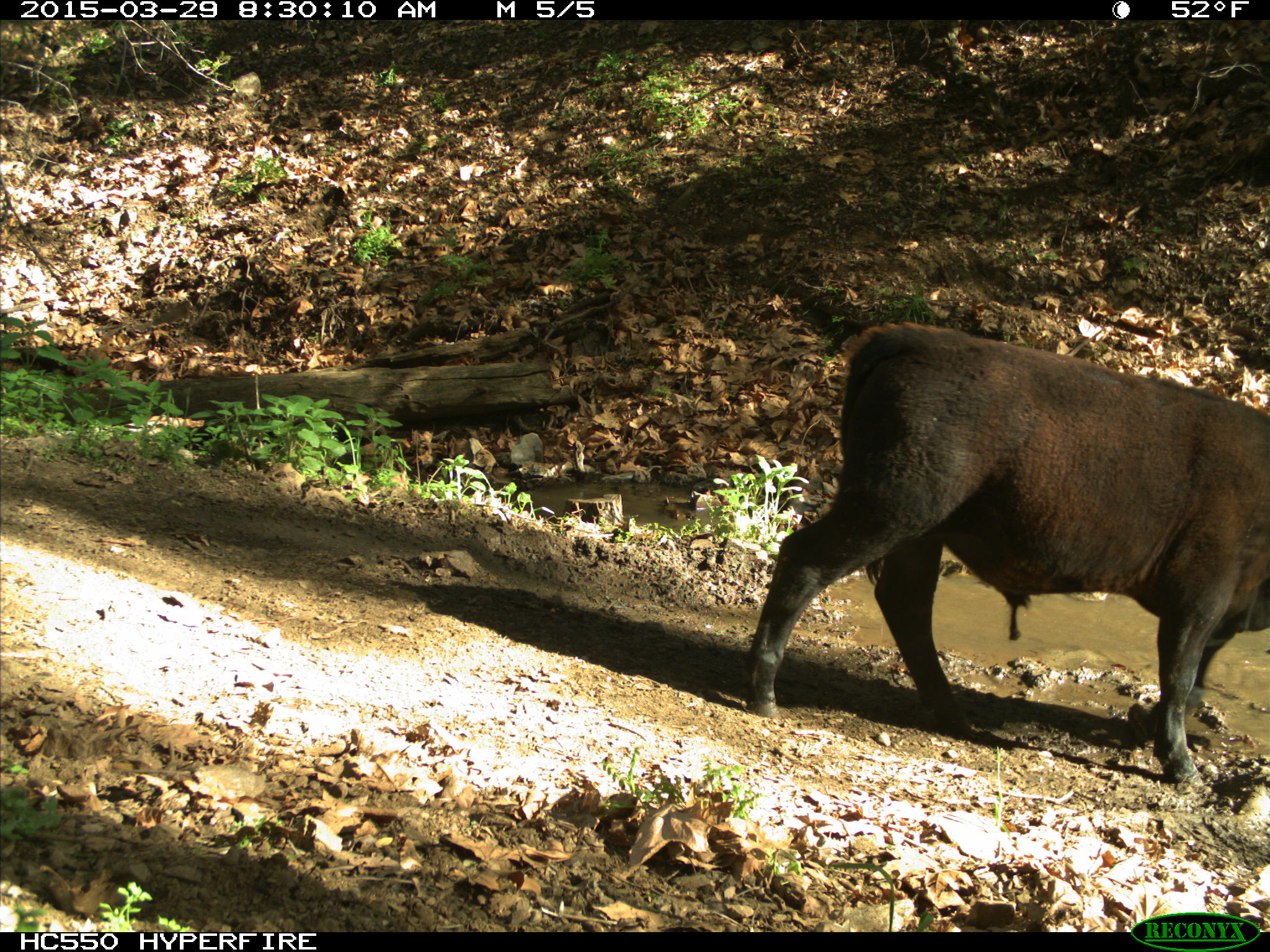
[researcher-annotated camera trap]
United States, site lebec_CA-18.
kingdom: Animalia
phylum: Chordata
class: Mammalia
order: Artiodactyla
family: Bovidae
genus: Bos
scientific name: Bos taurus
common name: domestic cow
Bos taurus (domestic cow).